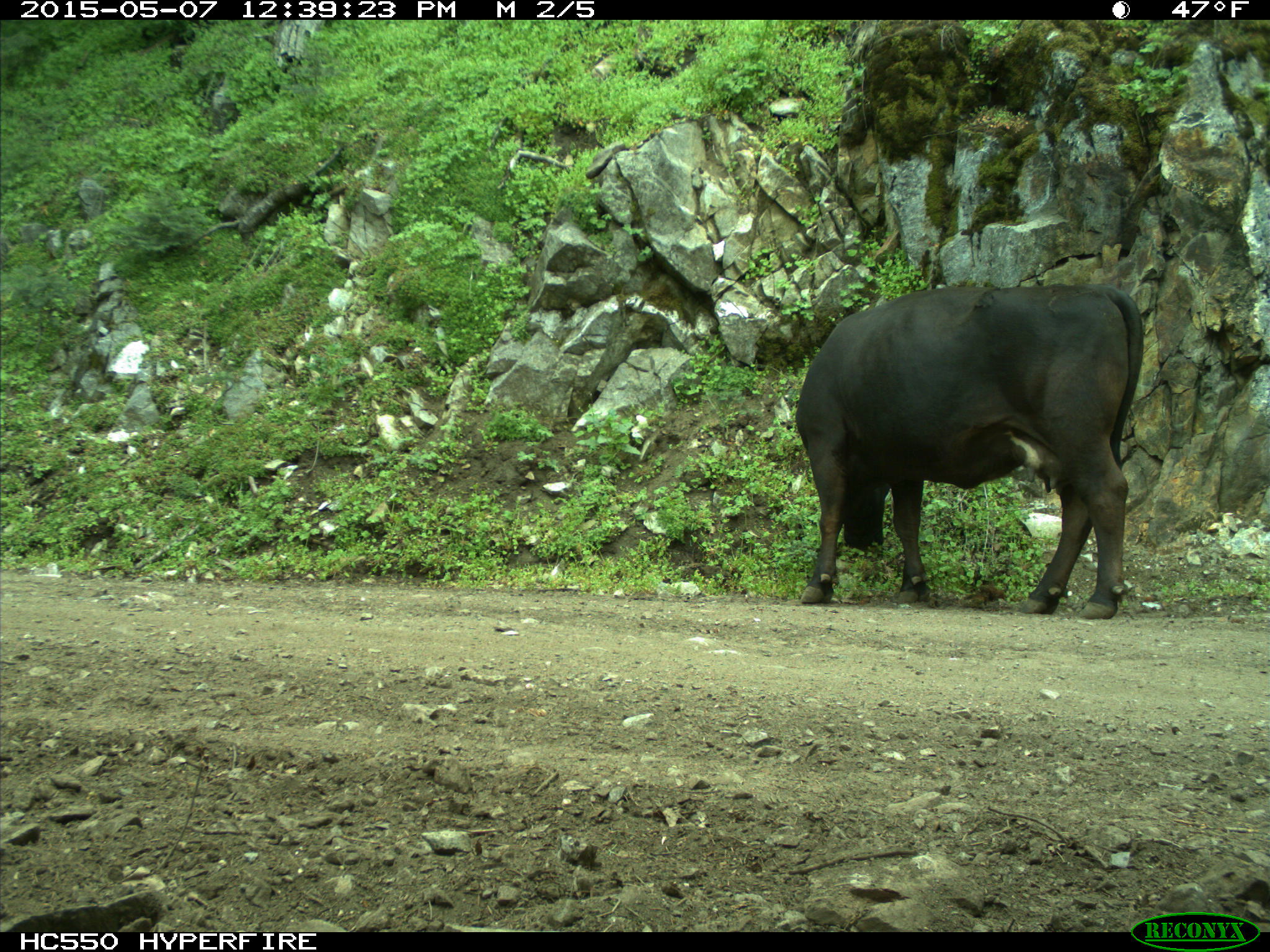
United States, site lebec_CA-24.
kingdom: Animalia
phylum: Chordata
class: Mammalia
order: Artiodactyla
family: Bovidae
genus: Bos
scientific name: Bos taurus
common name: domestic cow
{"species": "Bos taurus (domestic cow)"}